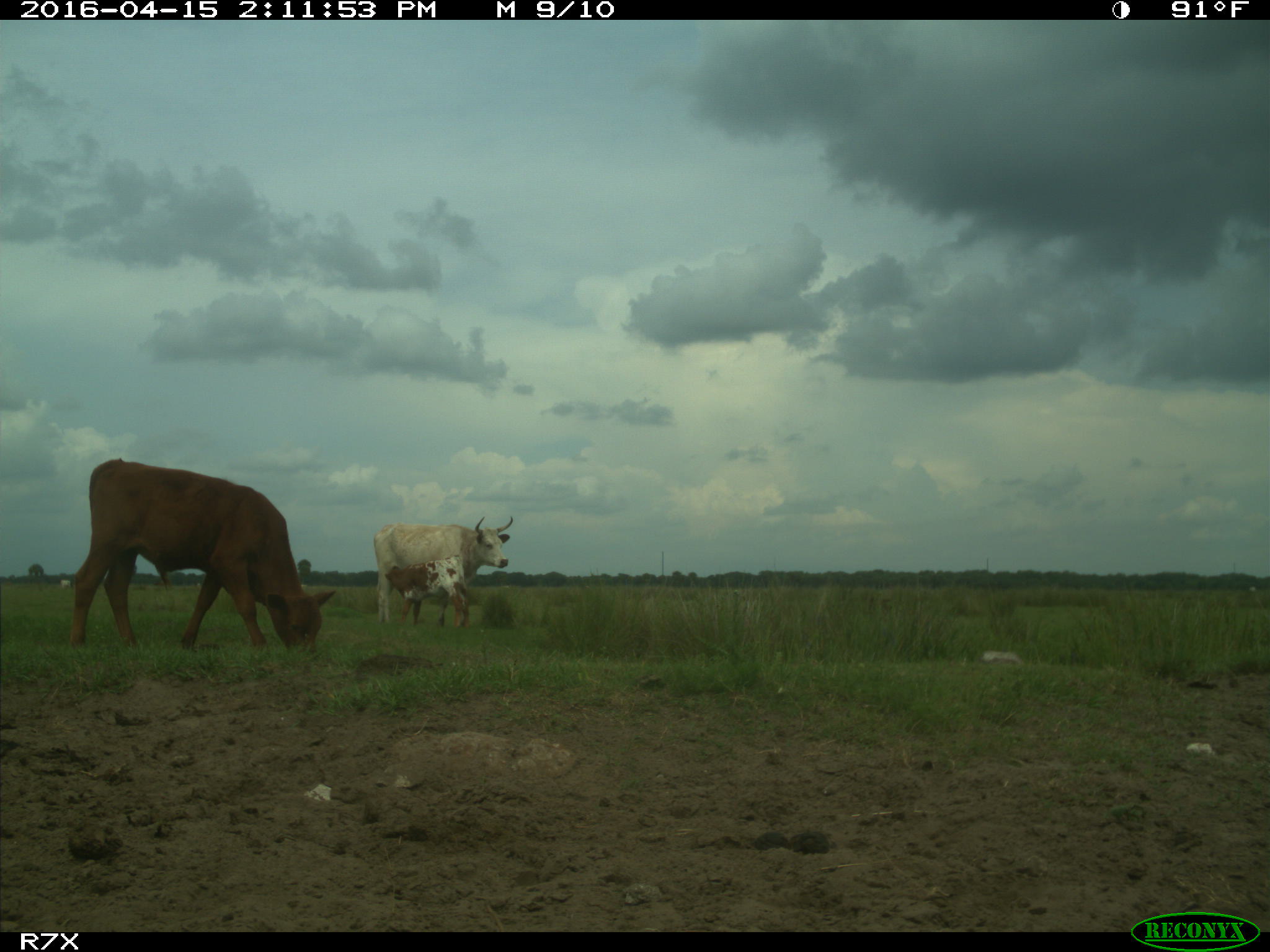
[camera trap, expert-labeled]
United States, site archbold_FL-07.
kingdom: Animalia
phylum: Chordata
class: Mammalia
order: Artiodactyla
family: Bovidae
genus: Bos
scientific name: Bos taurus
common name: domestic cow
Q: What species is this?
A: Bos taurus (domestic cow).